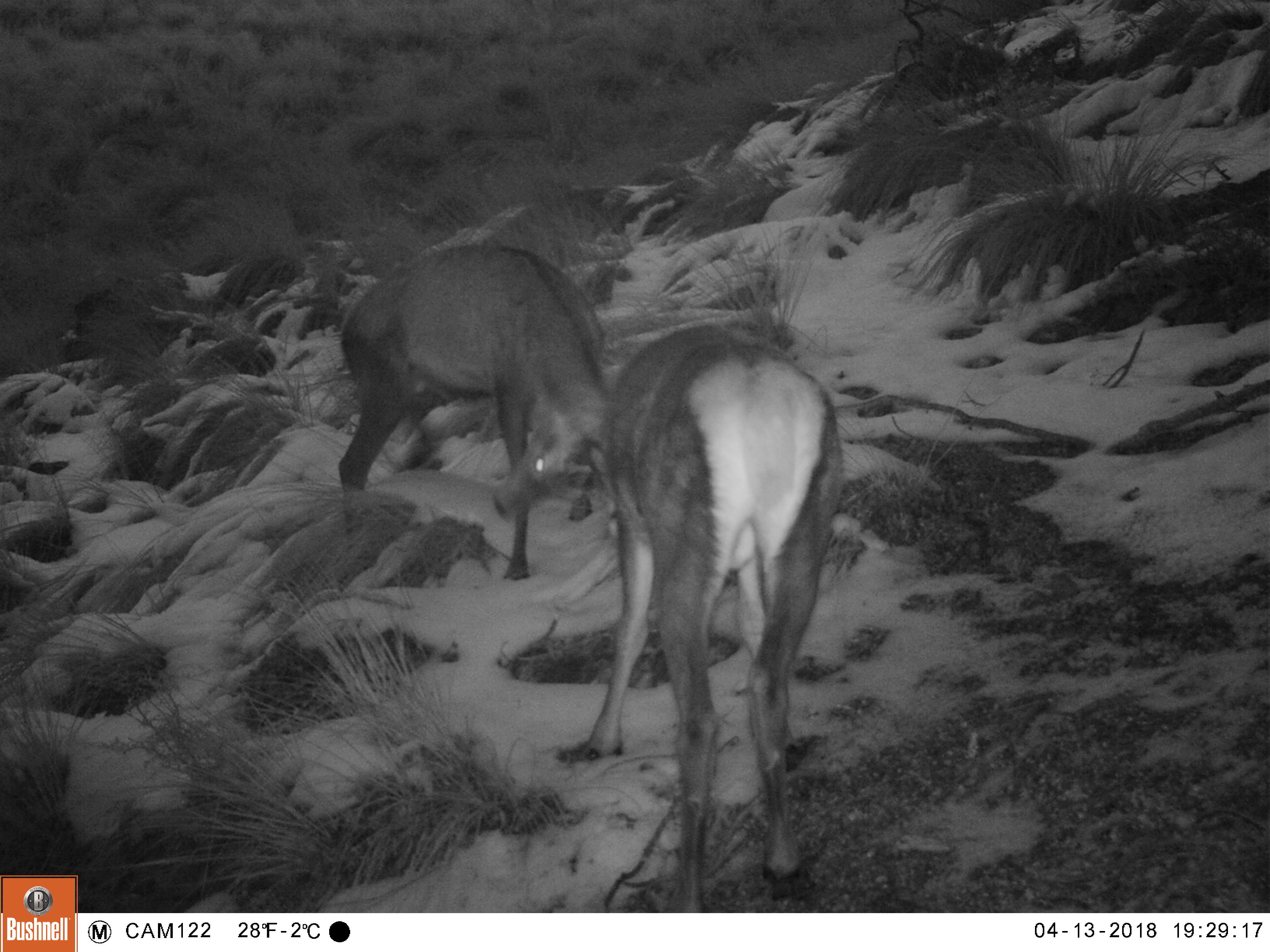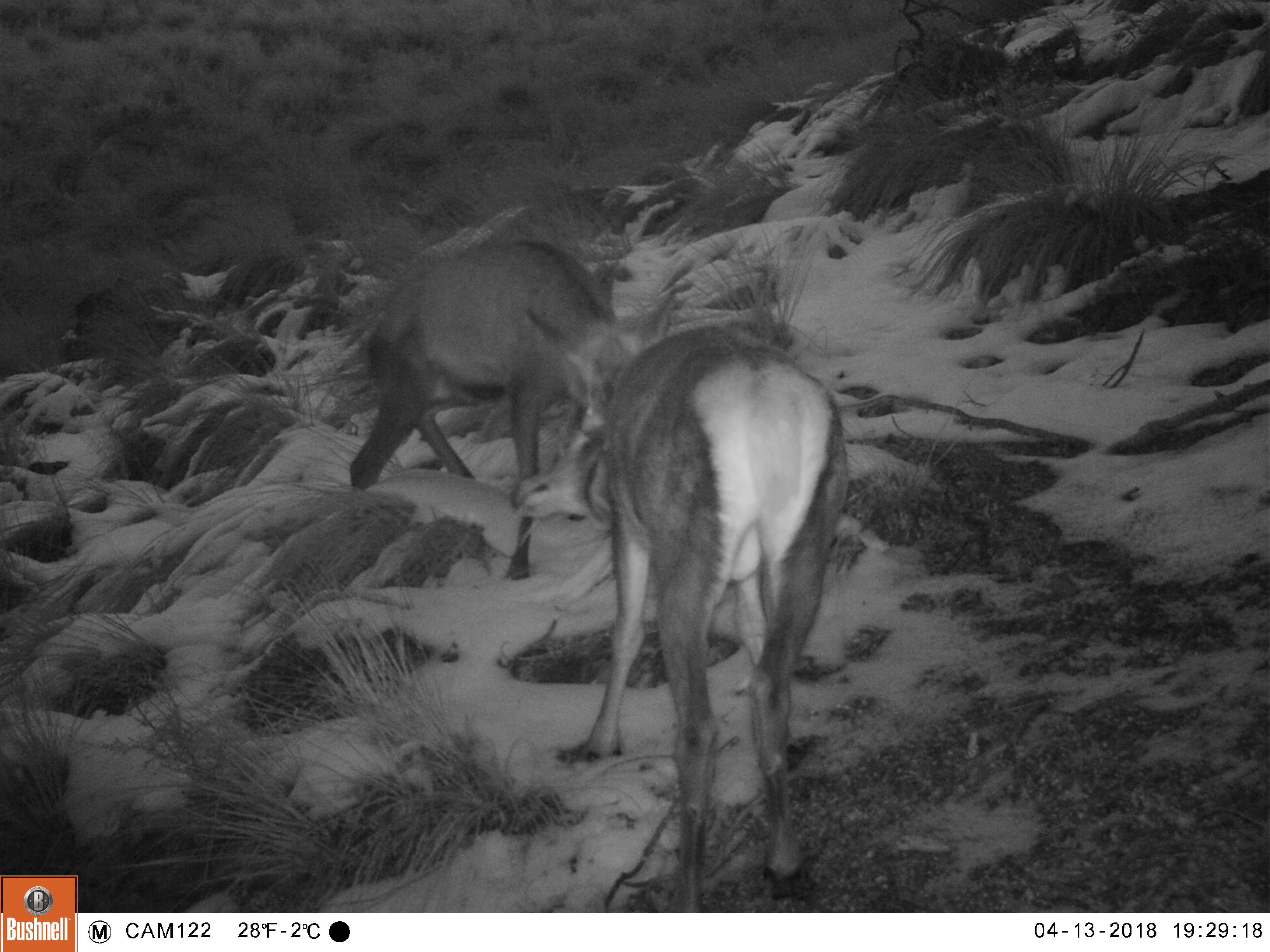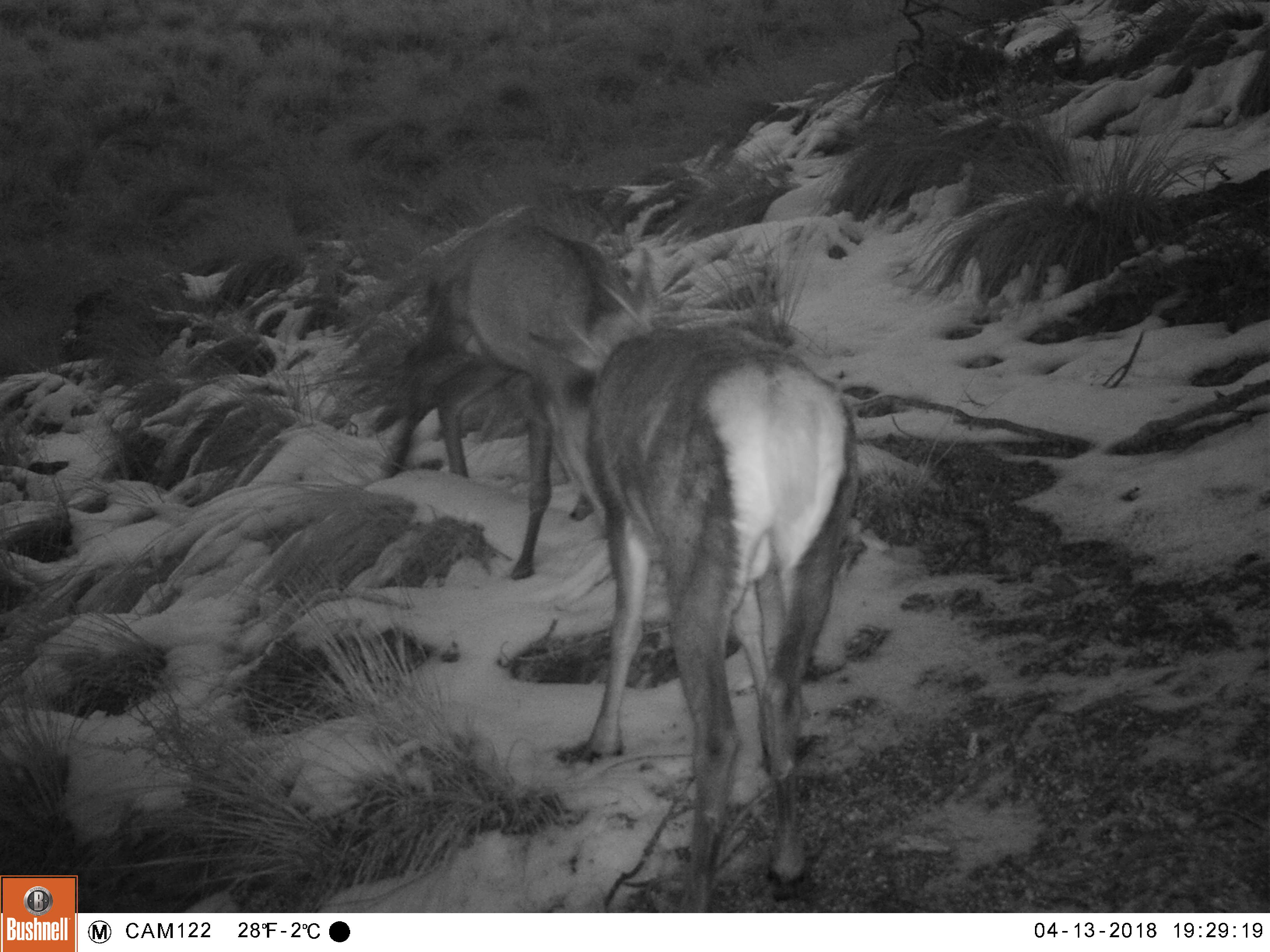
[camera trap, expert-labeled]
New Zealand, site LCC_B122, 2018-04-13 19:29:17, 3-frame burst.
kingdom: Animalia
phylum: Chordata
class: Mammalia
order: Artiodactyla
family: Cervidae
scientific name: Cervidae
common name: deer